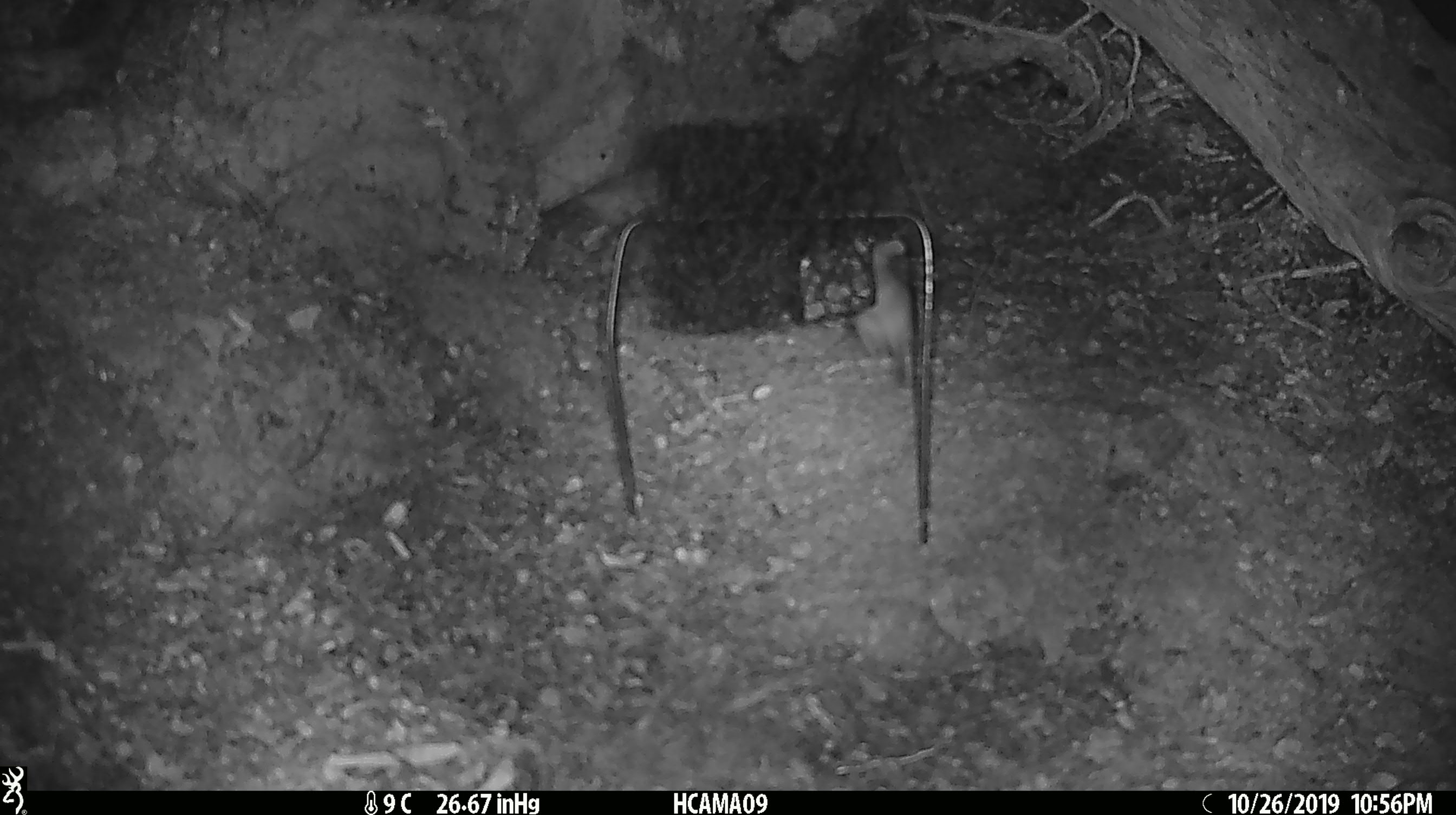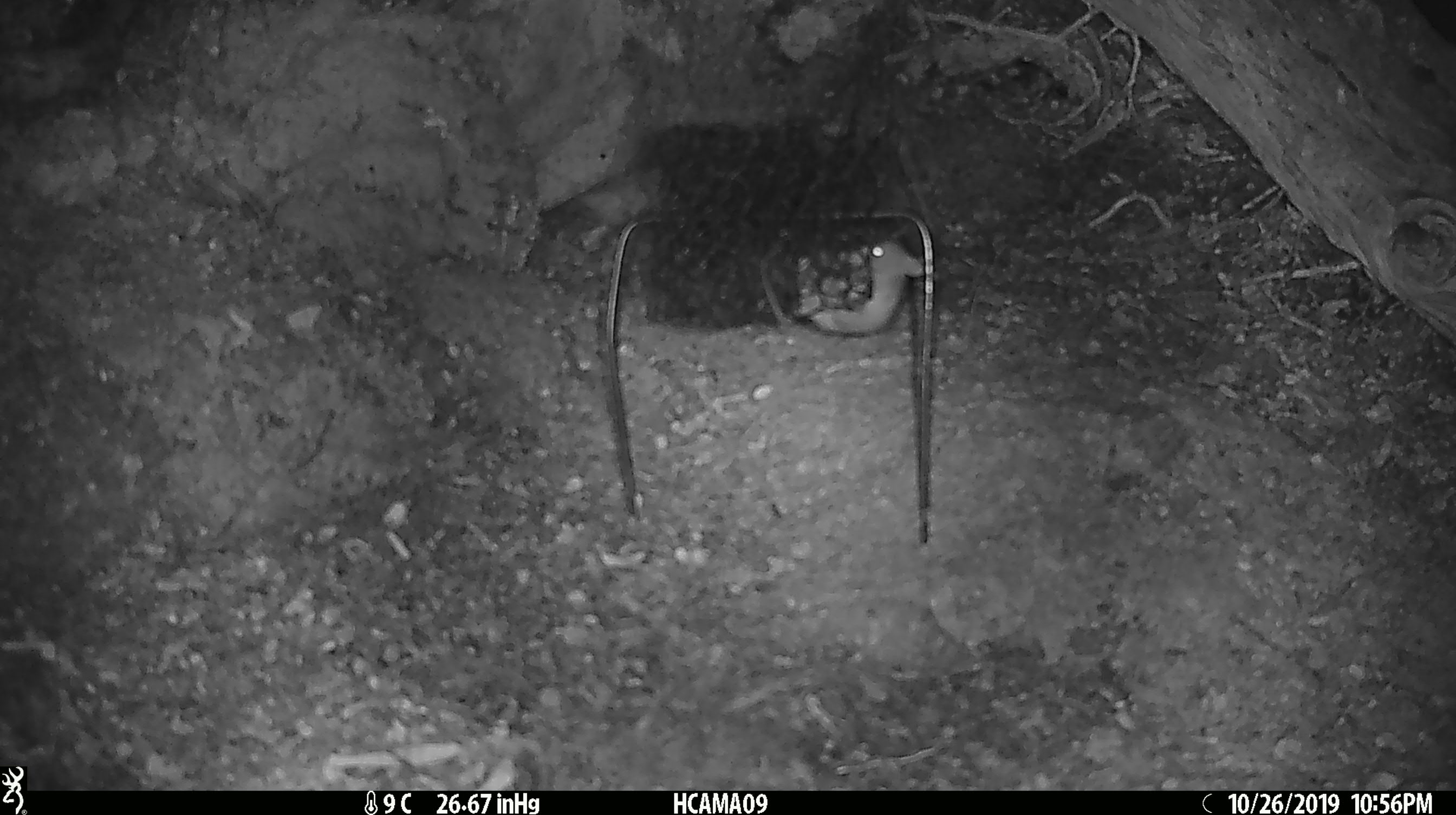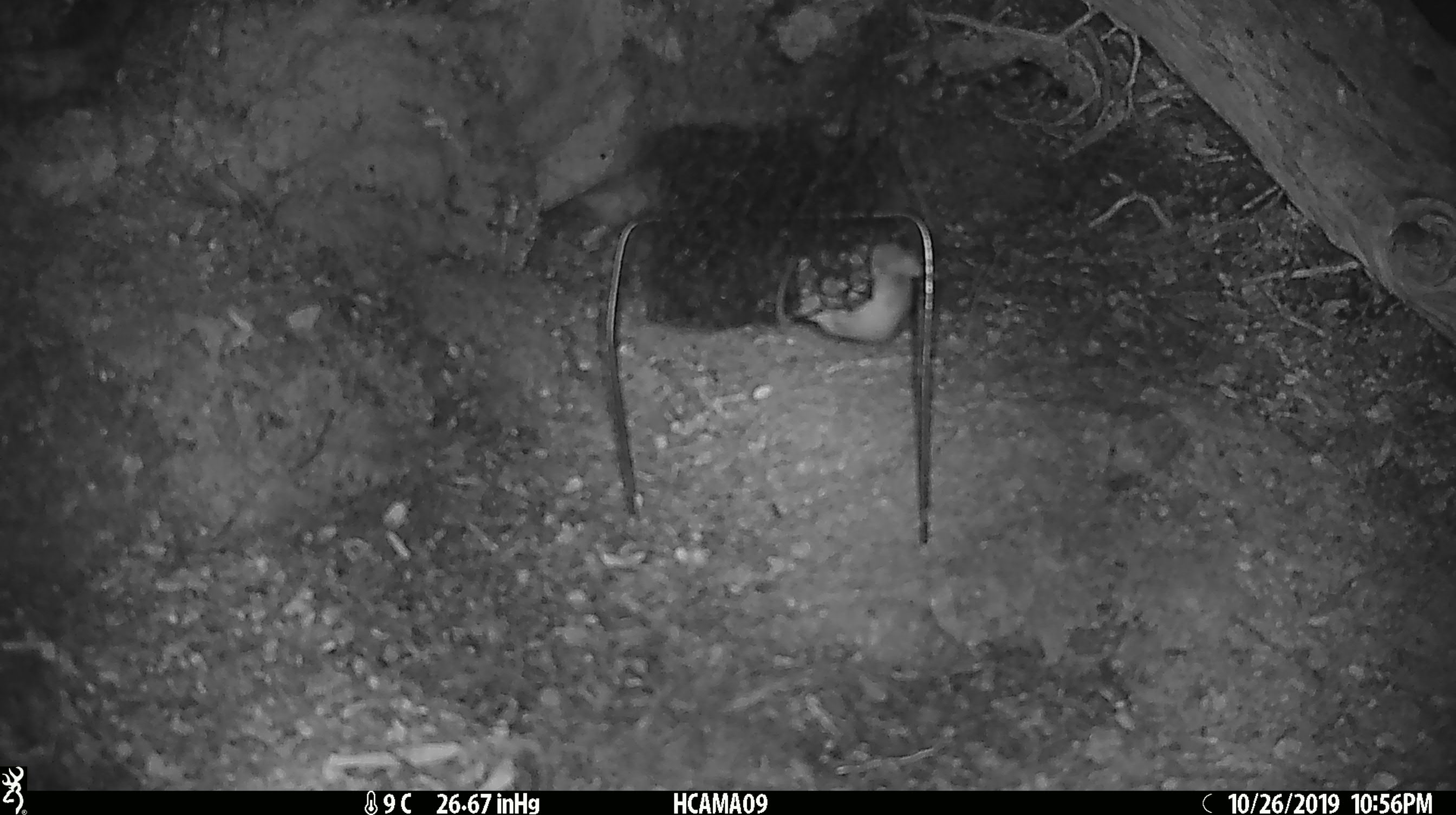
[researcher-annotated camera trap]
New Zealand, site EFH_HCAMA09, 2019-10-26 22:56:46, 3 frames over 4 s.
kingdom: Animalia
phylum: Chordata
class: Mammalia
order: Rodentia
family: Muridae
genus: Mus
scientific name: Mus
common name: mouse